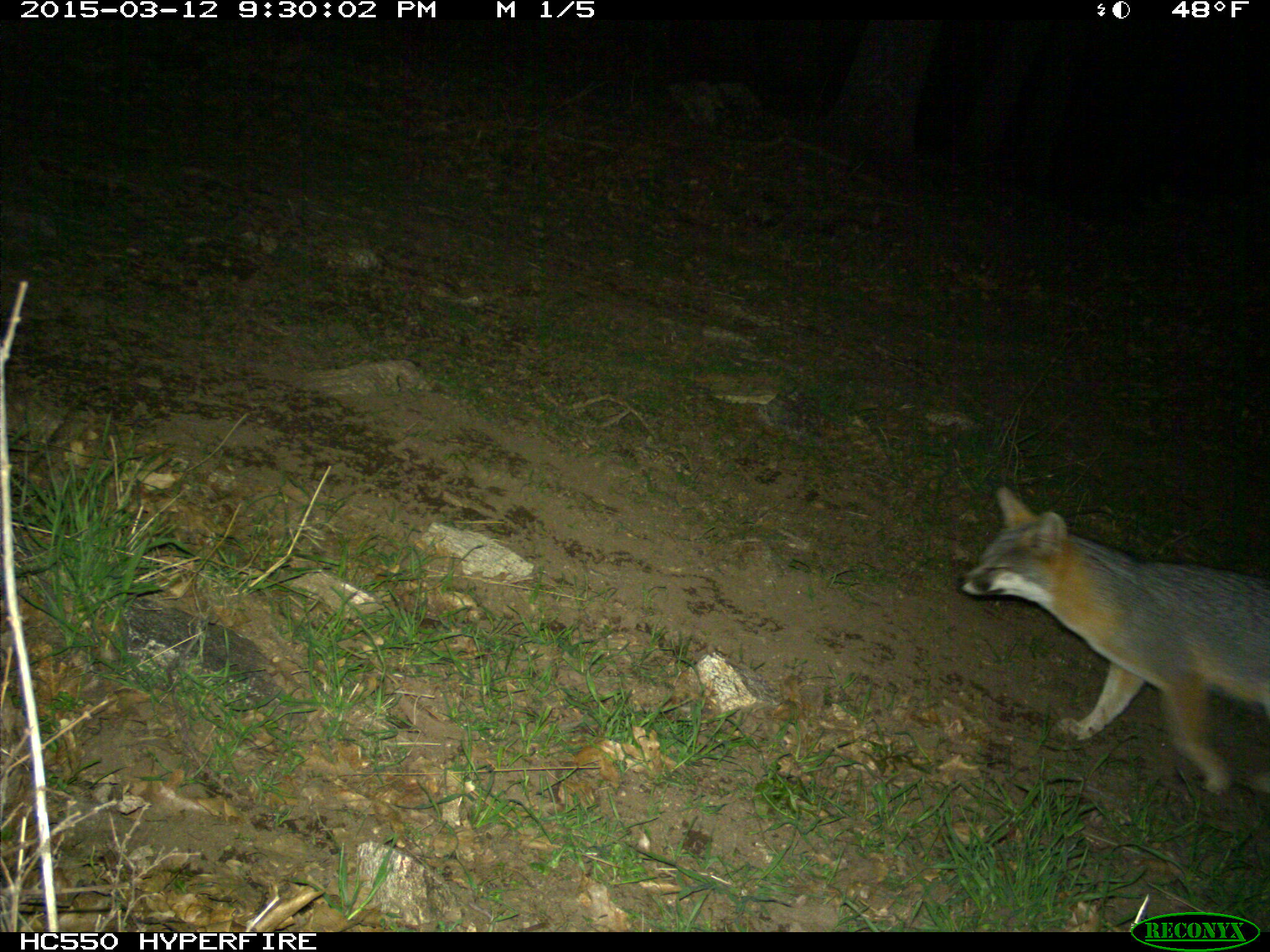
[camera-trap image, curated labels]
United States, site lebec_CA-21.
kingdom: Animalia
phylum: Chordata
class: Mammalia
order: Carnivora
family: Canidae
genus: Urocyon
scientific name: Urocyon cinereoargenteus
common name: gray fox